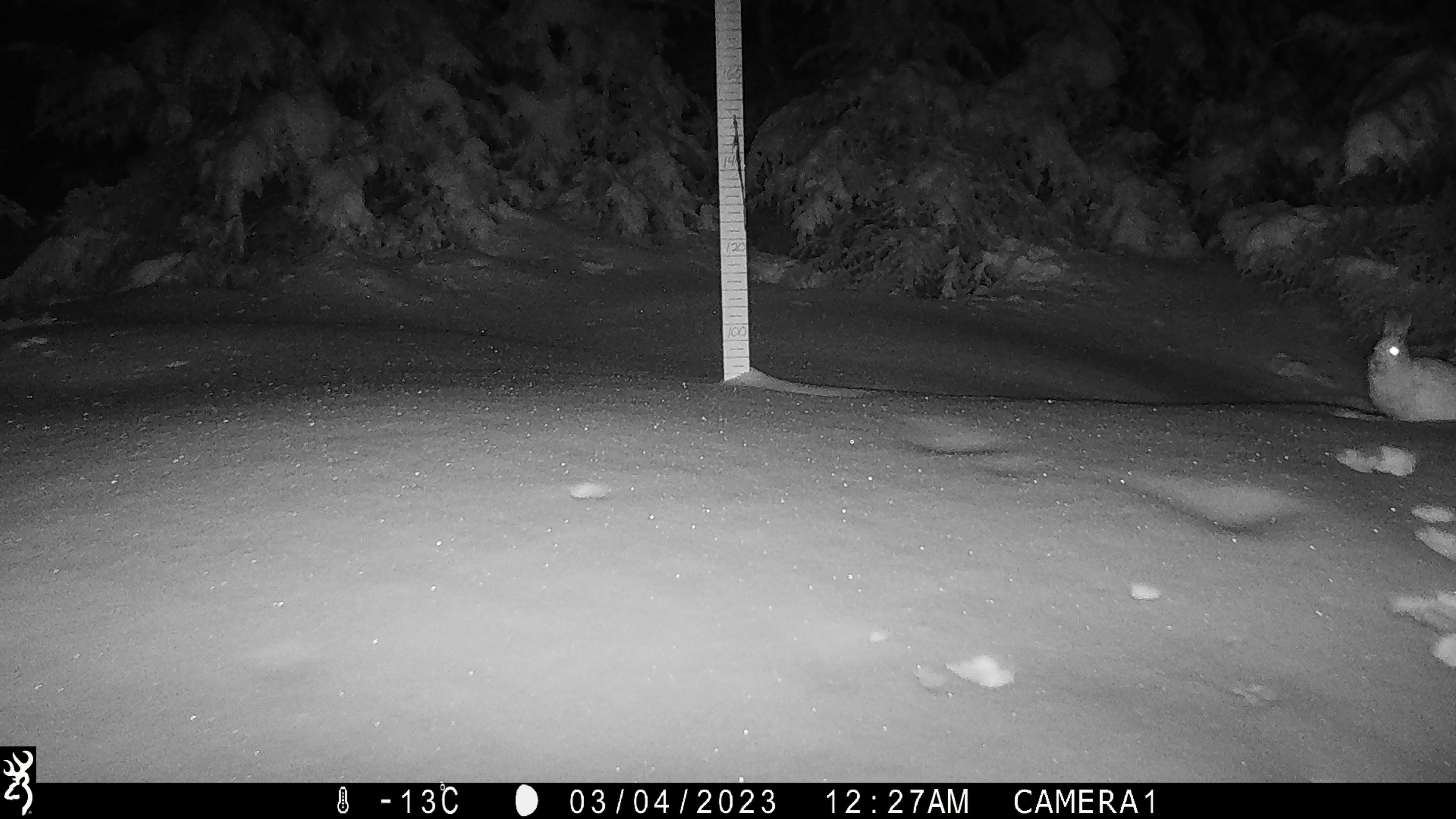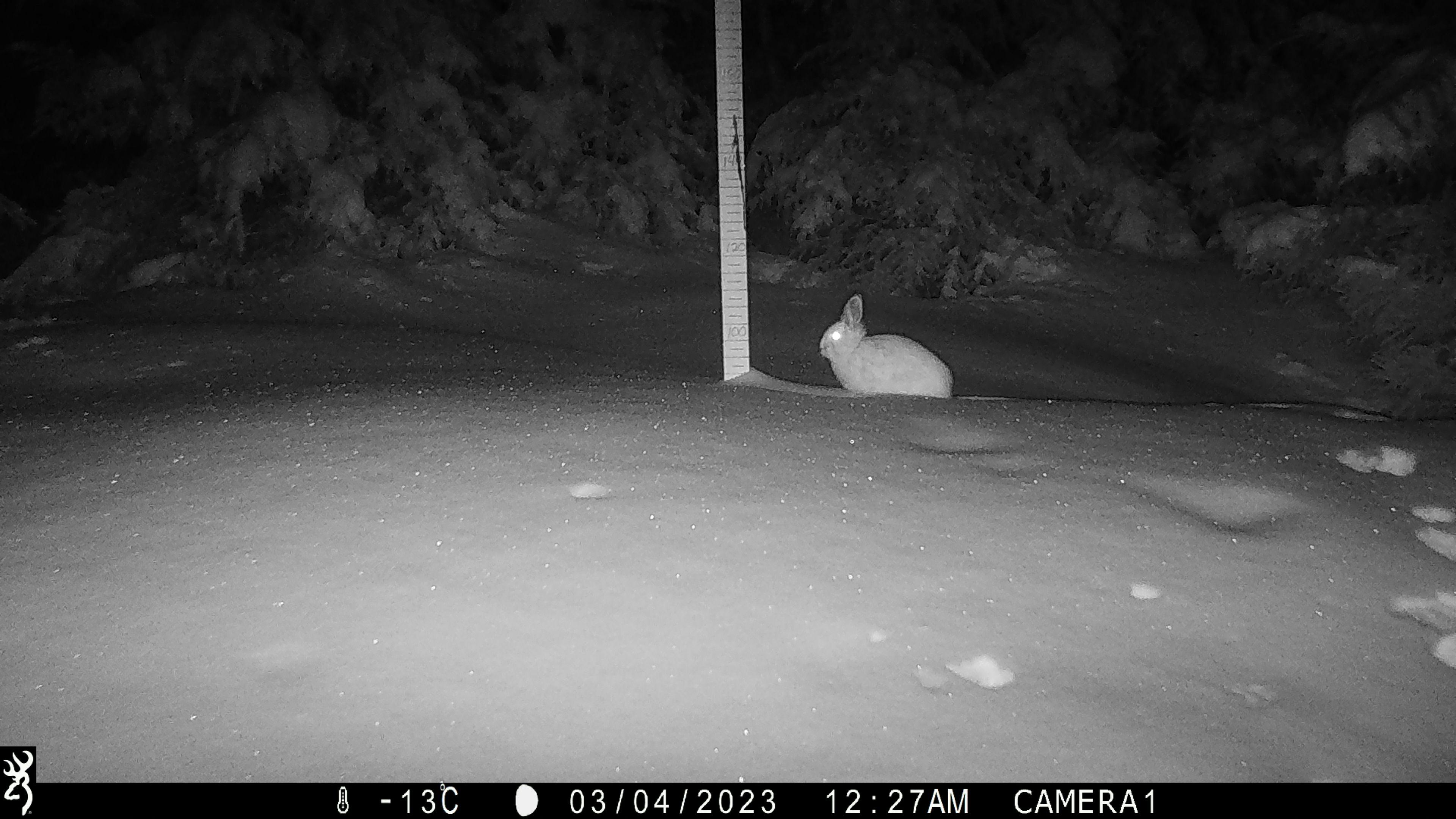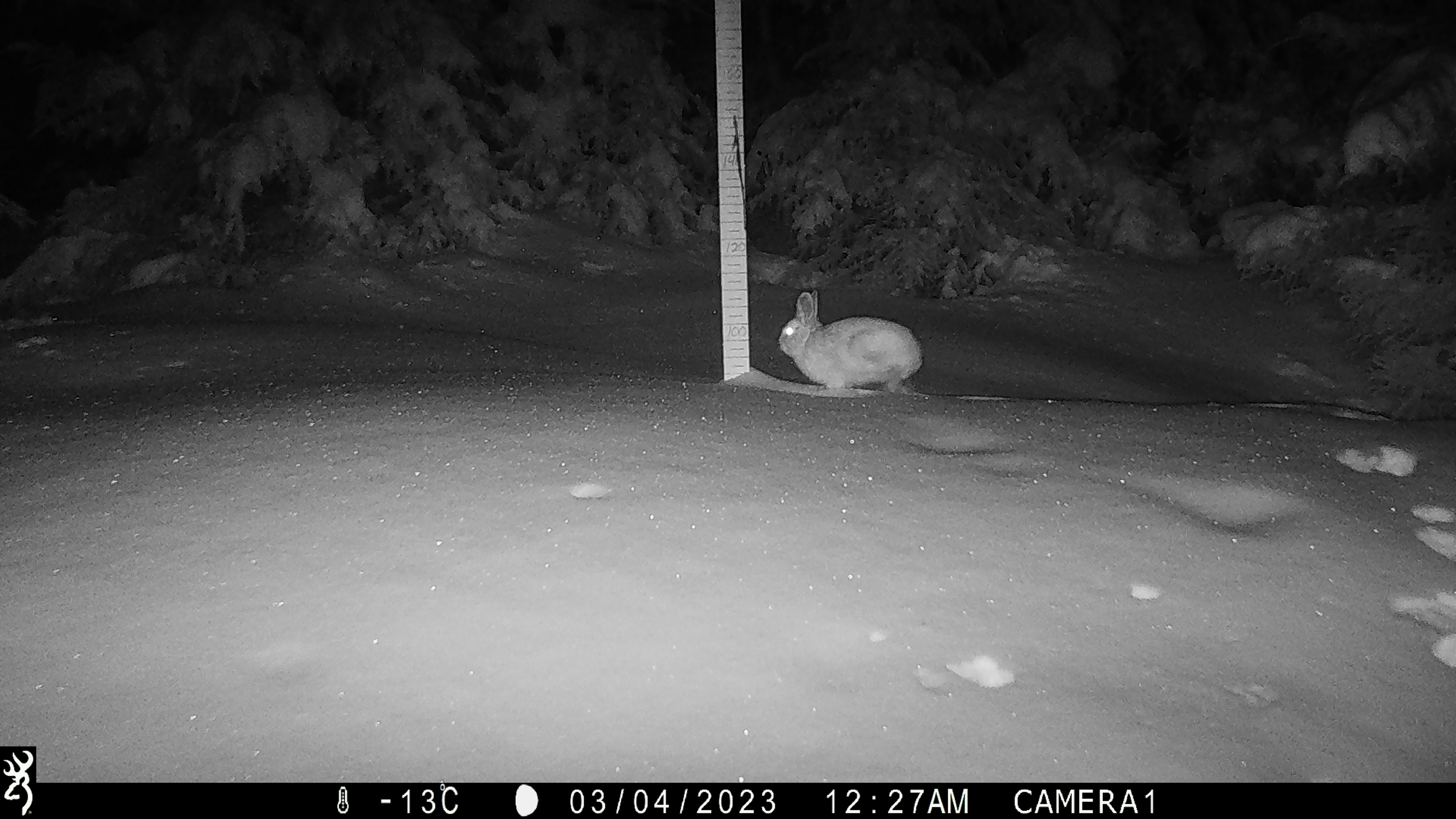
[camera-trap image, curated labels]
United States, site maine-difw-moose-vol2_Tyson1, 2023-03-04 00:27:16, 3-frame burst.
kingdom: Animalia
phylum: Chordata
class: Mammalia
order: Lagomorpha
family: Leporidae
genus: Lepus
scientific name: Lepus americanus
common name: snowshoe hare